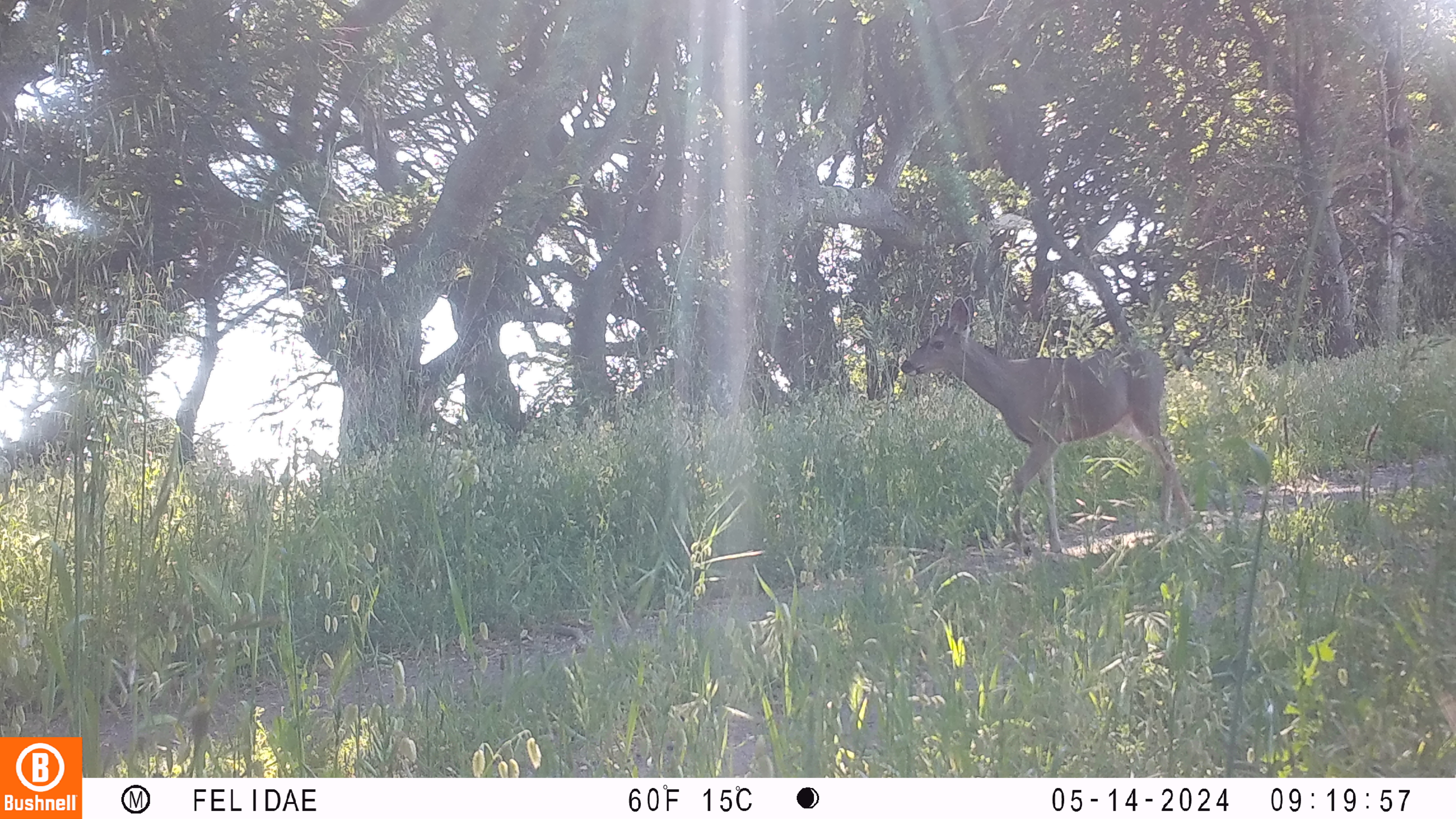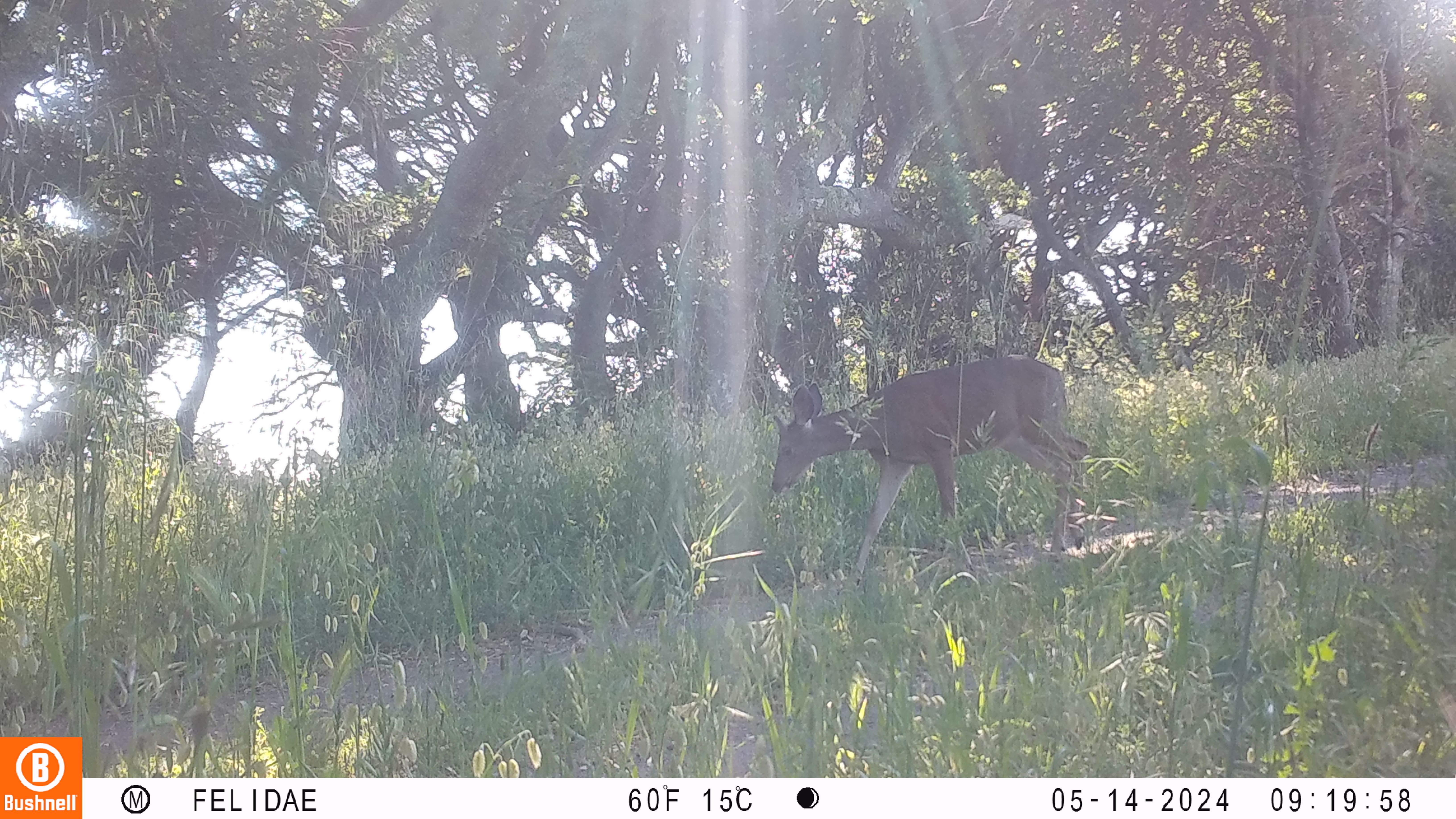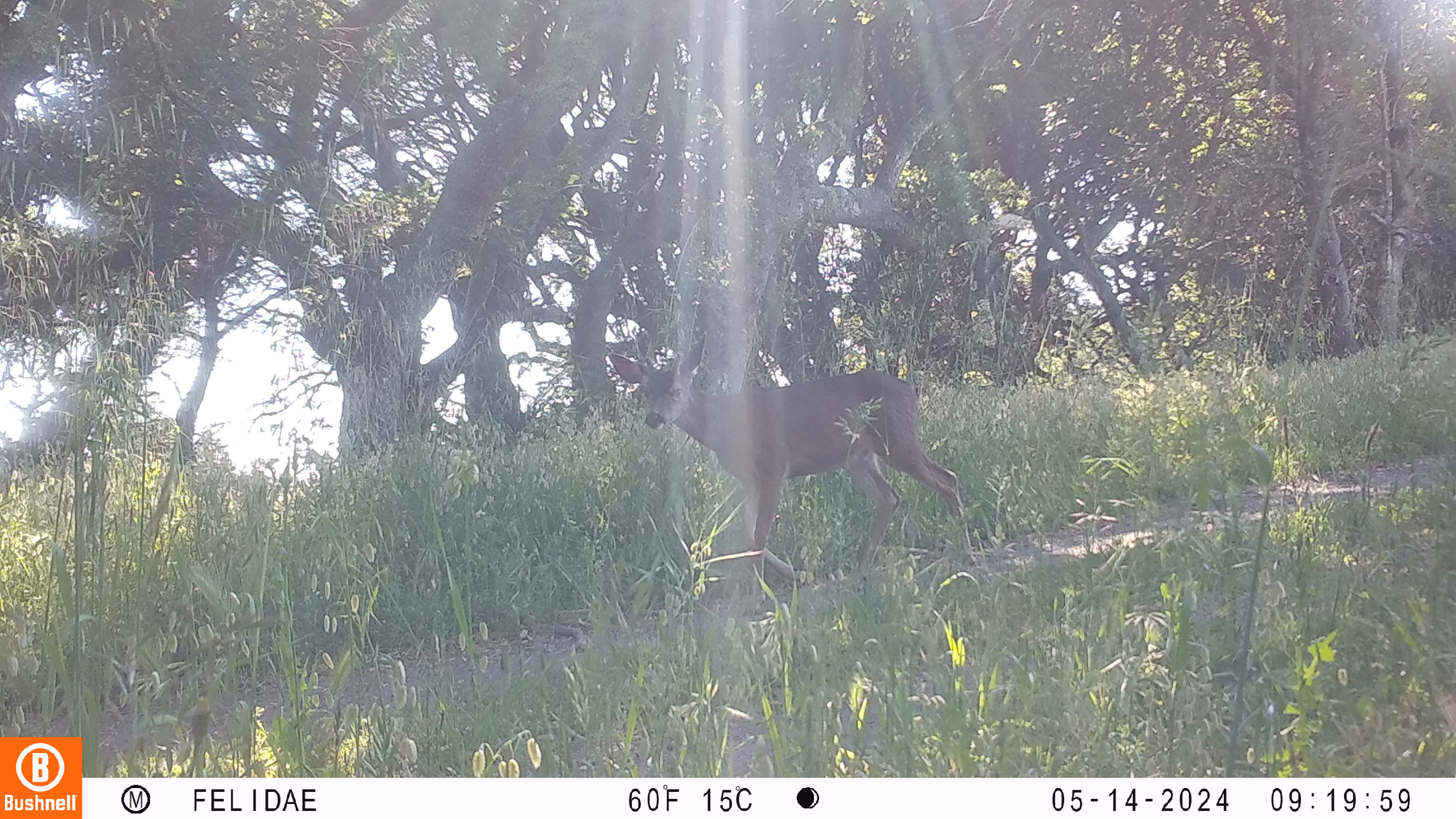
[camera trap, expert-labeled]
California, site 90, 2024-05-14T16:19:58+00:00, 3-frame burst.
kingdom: Animalia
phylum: Chordata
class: Mammalia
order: Artiodactyla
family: Cervidae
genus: Odocoileus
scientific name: Odocoileus hemionus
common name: mule deer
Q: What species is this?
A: Mule deer (Odocoileus hemionus).